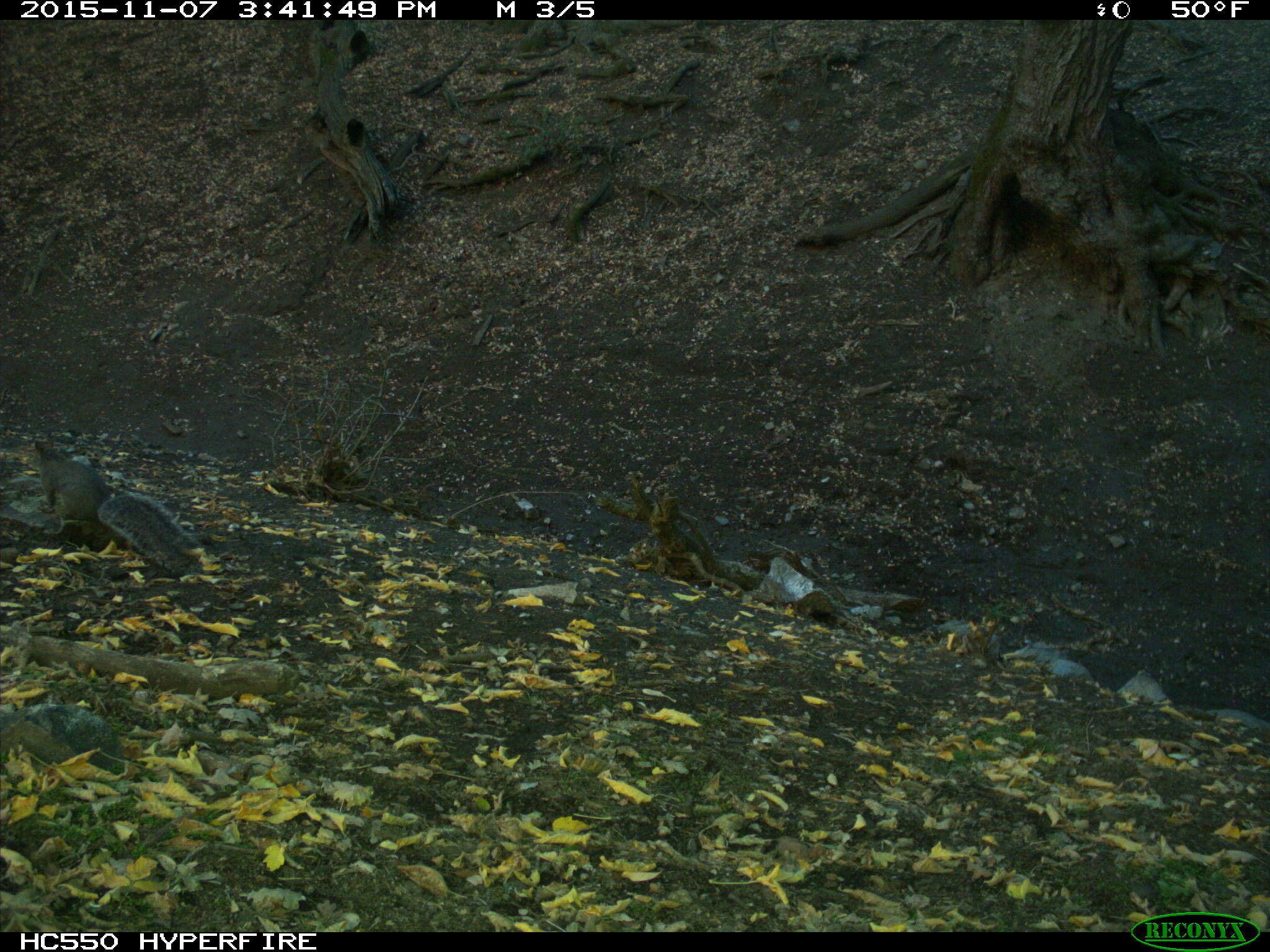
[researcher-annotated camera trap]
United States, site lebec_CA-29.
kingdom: Animalia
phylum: Chordata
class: Mammalia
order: Rodentia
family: Sciuridae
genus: Sciurus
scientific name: Sciurus carolinensis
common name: eastern gray squirrel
Sciurus carolinensis (eastern gray squirrel).